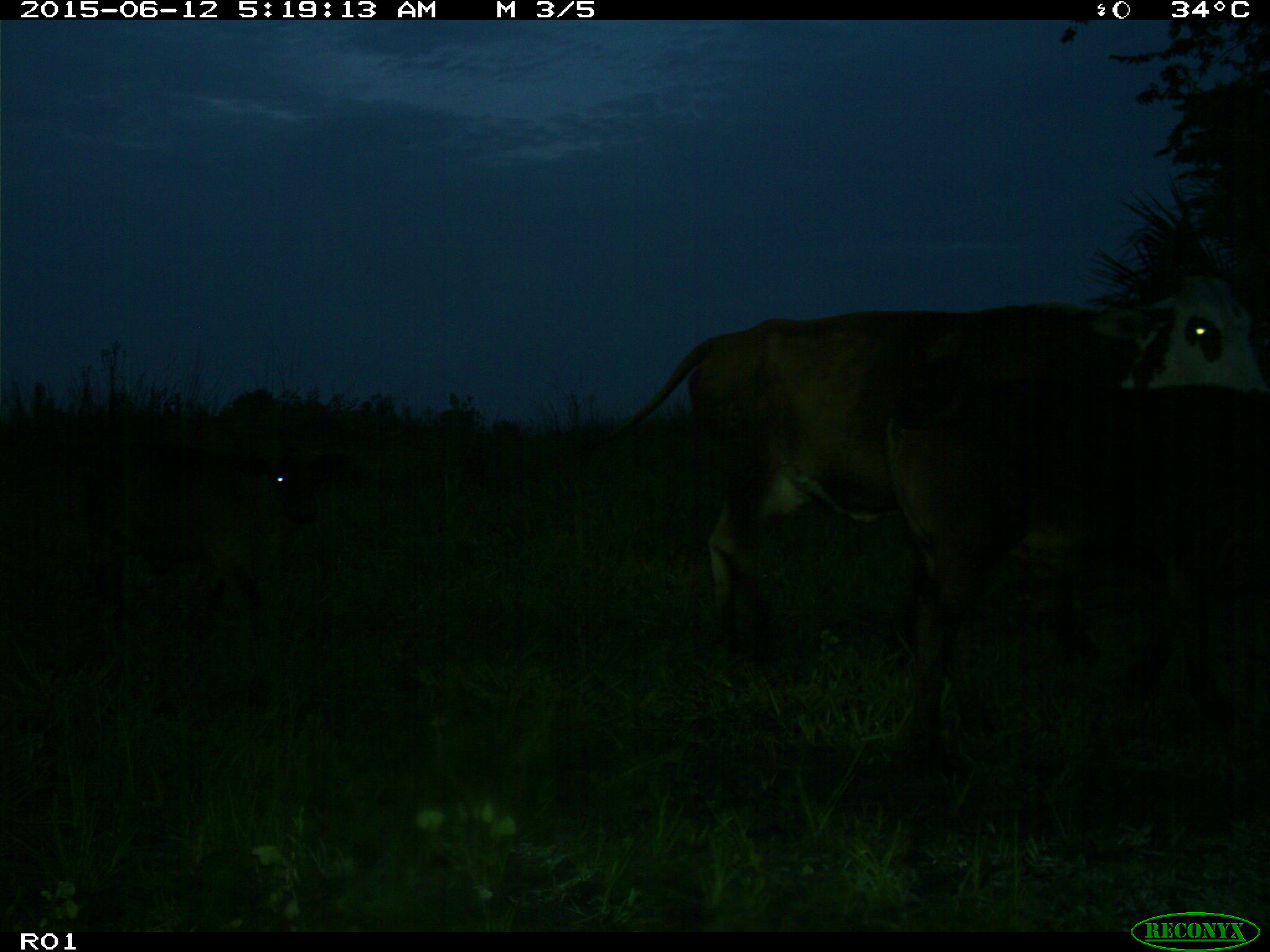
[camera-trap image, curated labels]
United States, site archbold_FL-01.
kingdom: Animalia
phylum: Chordata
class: Mammalia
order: Artiodactyla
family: Bovidae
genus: Bos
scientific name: Bos taurus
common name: domestic cow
Bos taurus (domestic cow).